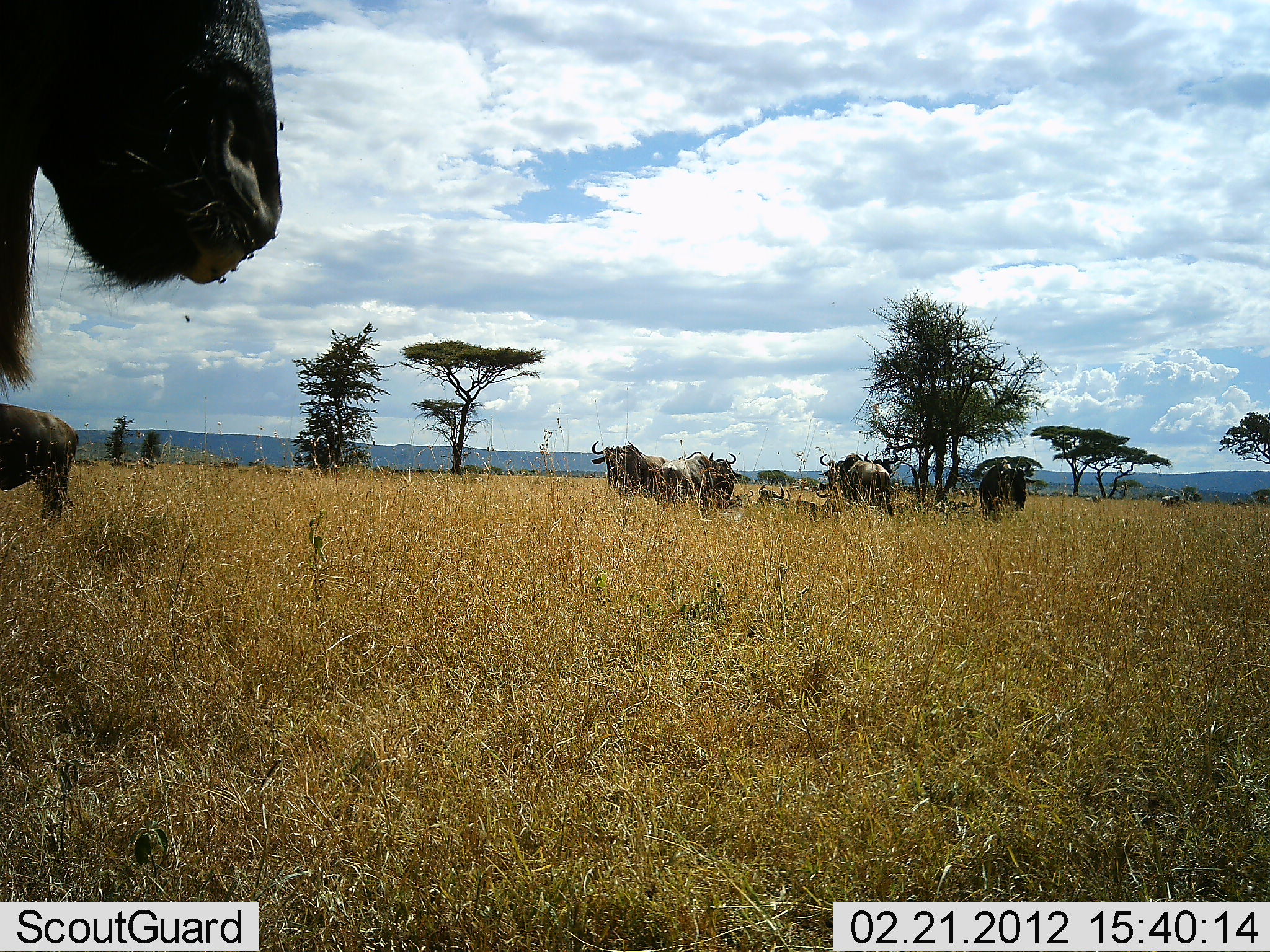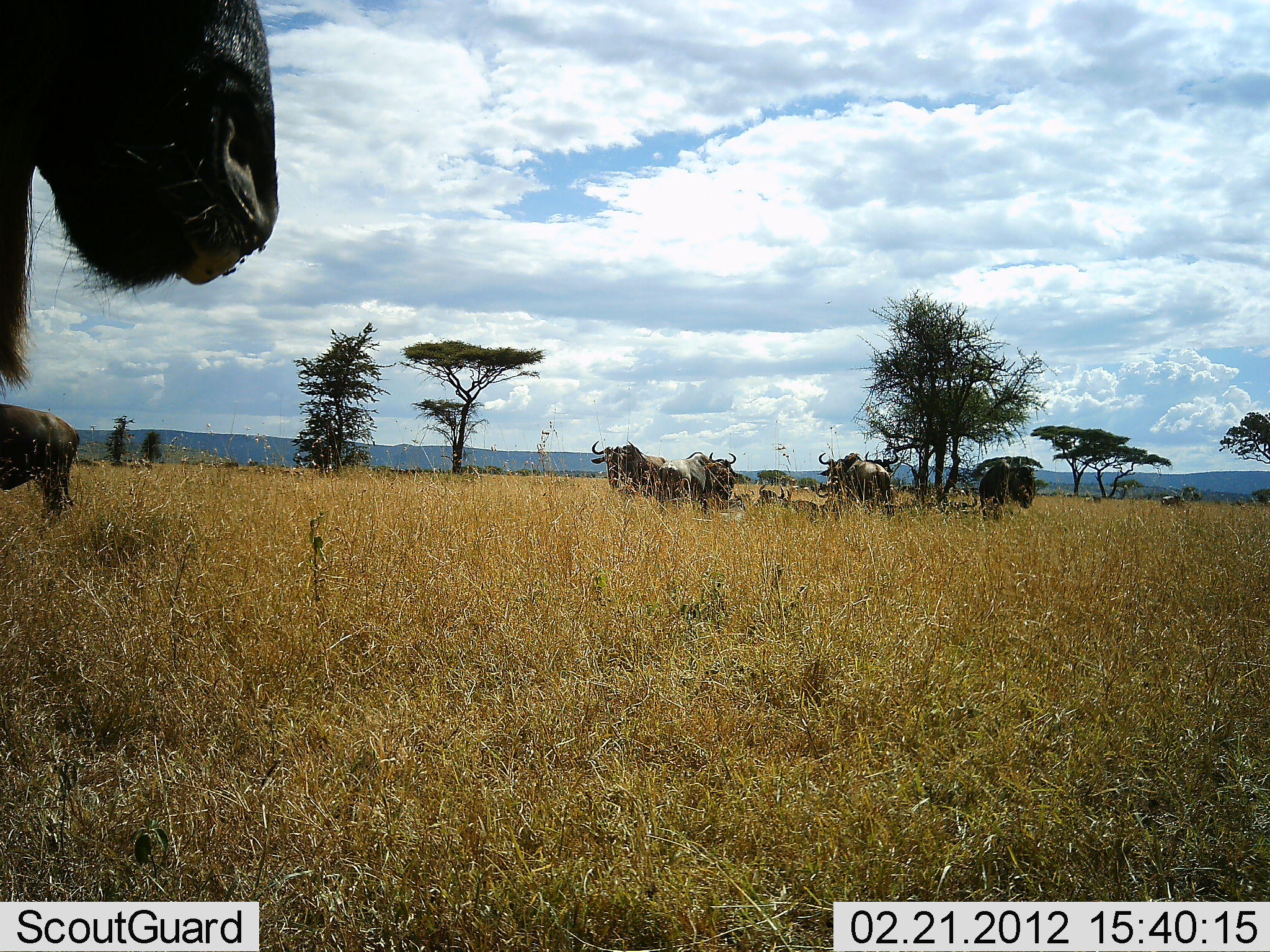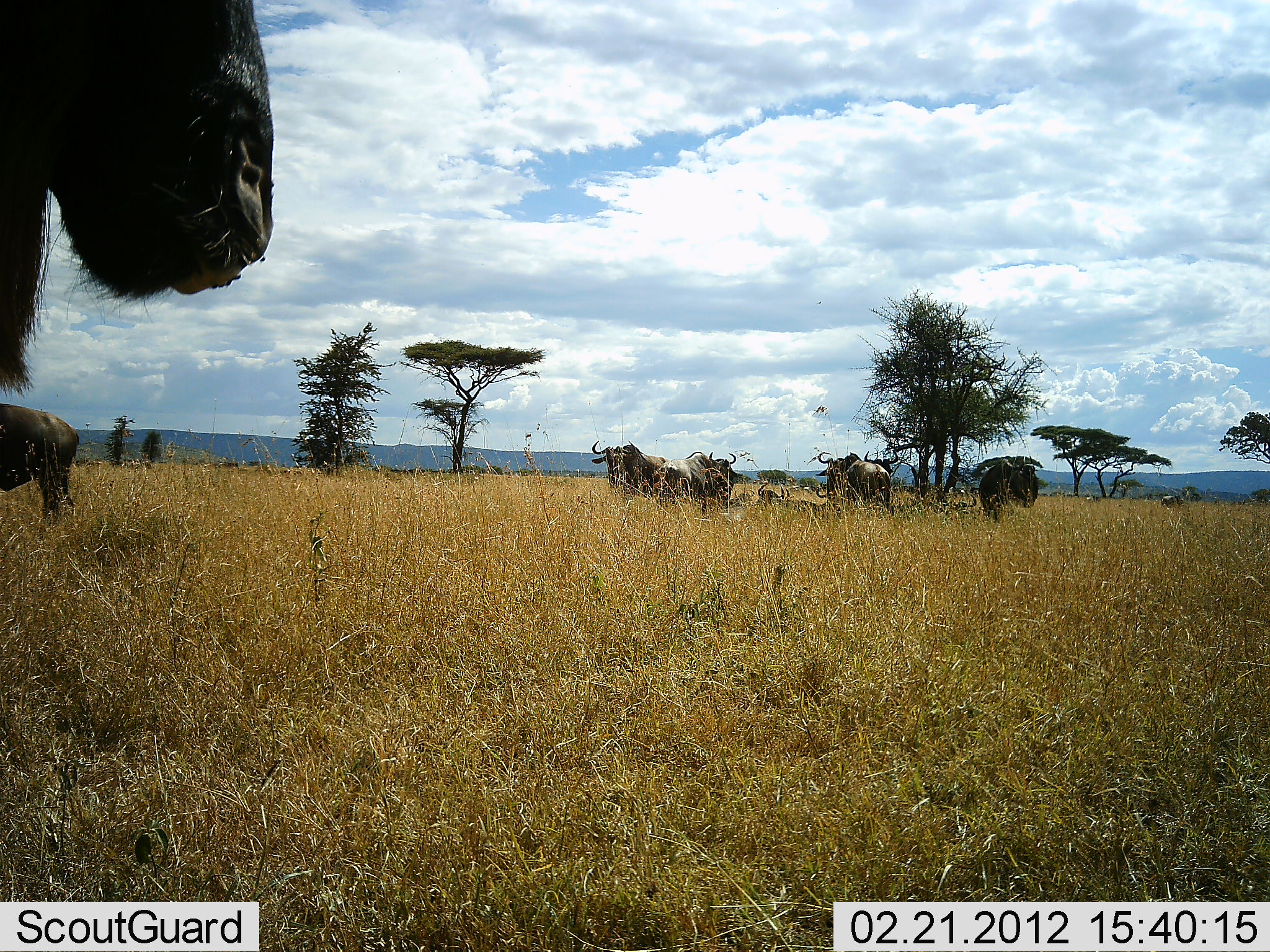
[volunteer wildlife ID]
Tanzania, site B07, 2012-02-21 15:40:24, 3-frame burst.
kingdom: Animalia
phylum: Chordata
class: Mammalia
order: Artiodactyla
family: Bovidae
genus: Connochaetes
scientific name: Connochaetes taurinus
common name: blue wildebeest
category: wildebeest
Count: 8.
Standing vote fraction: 95%.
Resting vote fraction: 52%.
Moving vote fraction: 5%.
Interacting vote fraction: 10%.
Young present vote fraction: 0%.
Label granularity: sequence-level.